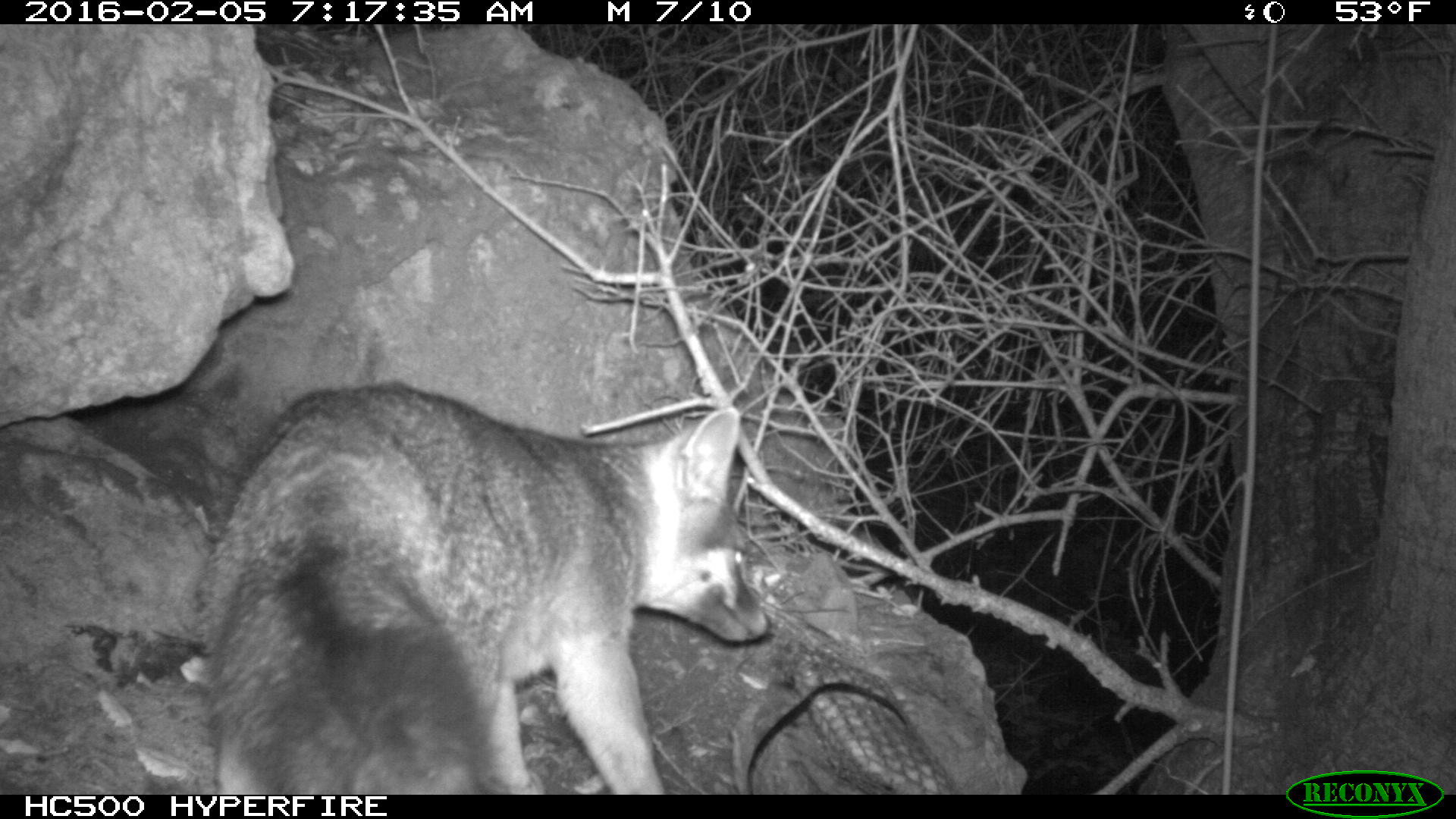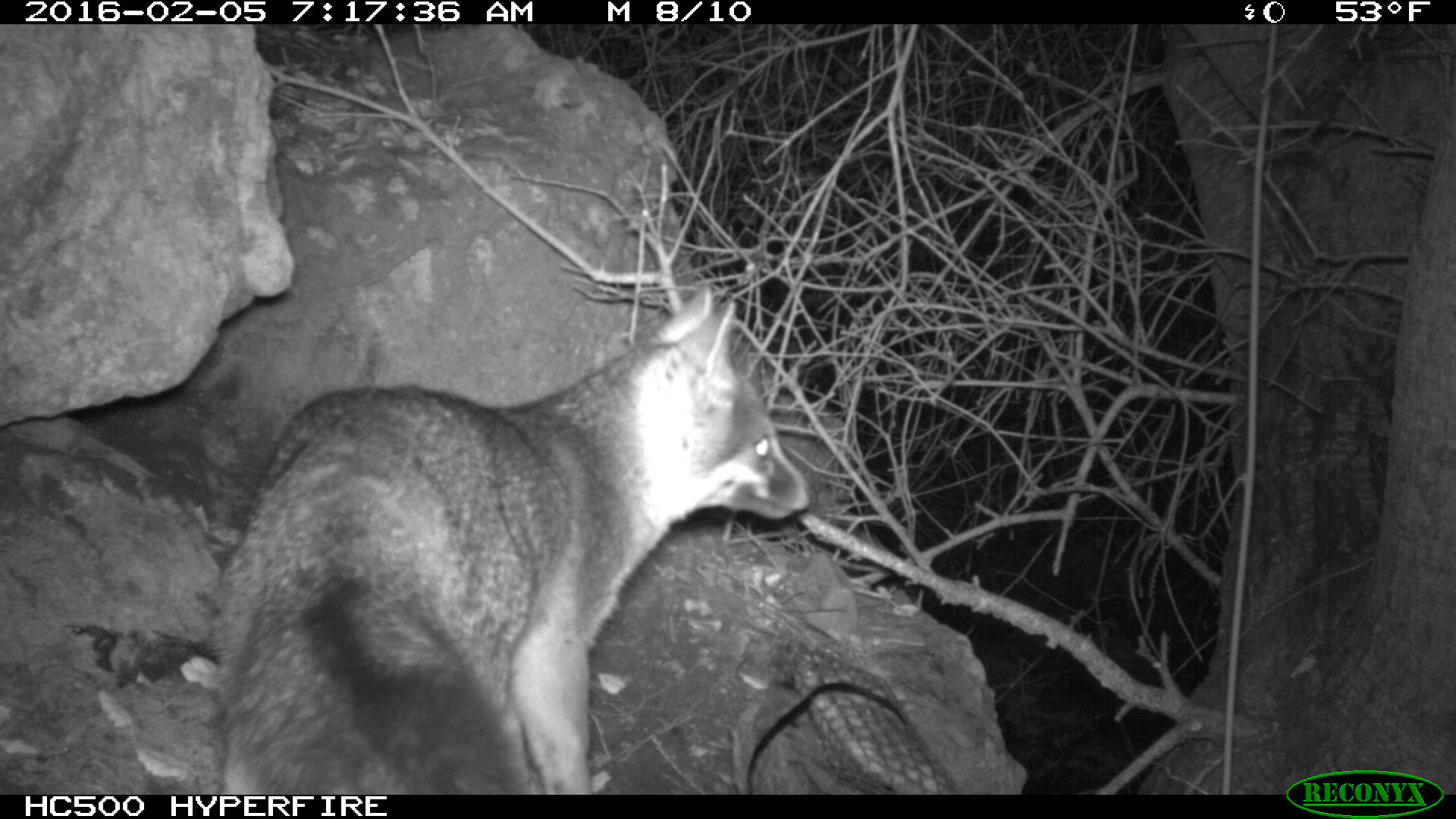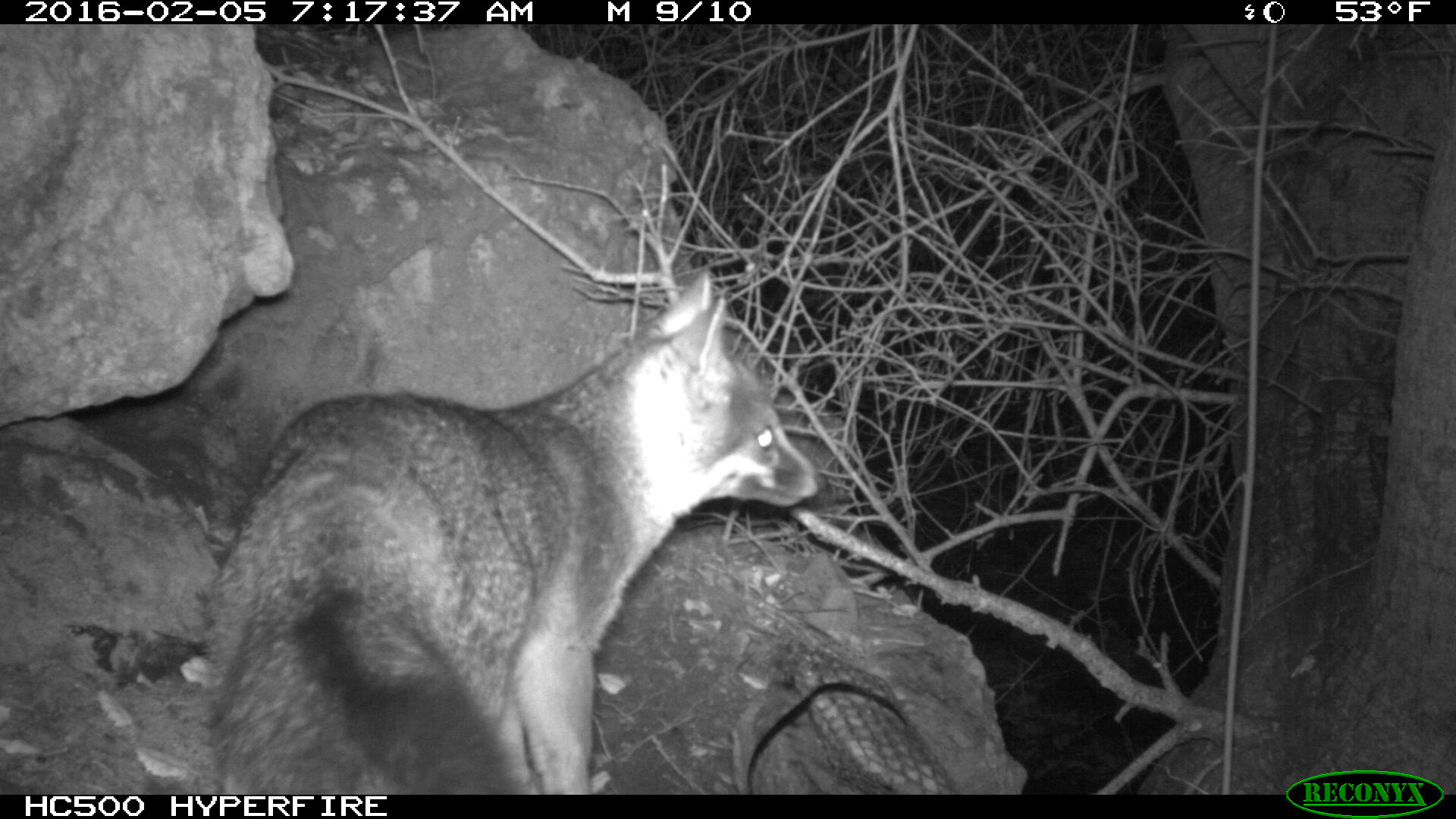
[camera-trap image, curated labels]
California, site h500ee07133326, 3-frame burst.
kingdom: Animalia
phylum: Chordata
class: Mammalia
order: Carnivora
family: Canidae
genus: Urocyon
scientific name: Urocyon littoralis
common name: island fox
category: fox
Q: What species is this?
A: Fox (island fox) (Urocyon littoralis).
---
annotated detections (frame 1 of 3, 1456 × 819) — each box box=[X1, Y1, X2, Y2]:
fox: box=[203, 375, 770, 795]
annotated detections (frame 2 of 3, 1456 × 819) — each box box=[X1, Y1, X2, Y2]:
fox: box=[218, 280, 812, 795]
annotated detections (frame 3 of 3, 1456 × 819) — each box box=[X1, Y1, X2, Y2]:
fox: box=[188, 266, 827, 792]